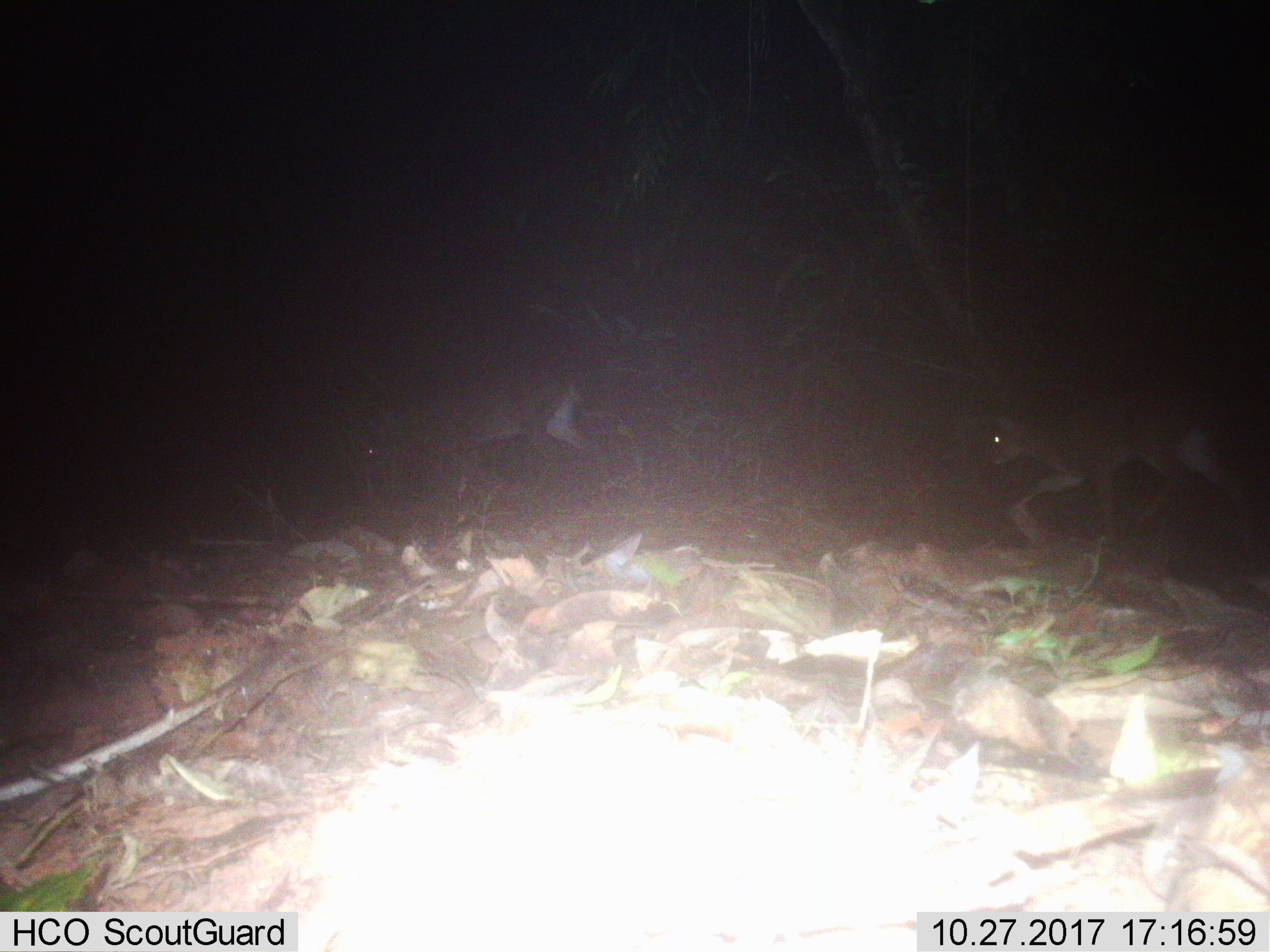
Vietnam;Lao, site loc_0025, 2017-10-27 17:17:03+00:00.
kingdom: Animalia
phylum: Chordata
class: Mammalia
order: Artiodactyla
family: Cervidae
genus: Muntiacus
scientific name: Muntiacus vuquangensis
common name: large-antlered muntjac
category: large antlered muntjac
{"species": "large antlered muntjac (large-antlered muntjac) (Muntiacus vuquangensis)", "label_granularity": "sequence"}